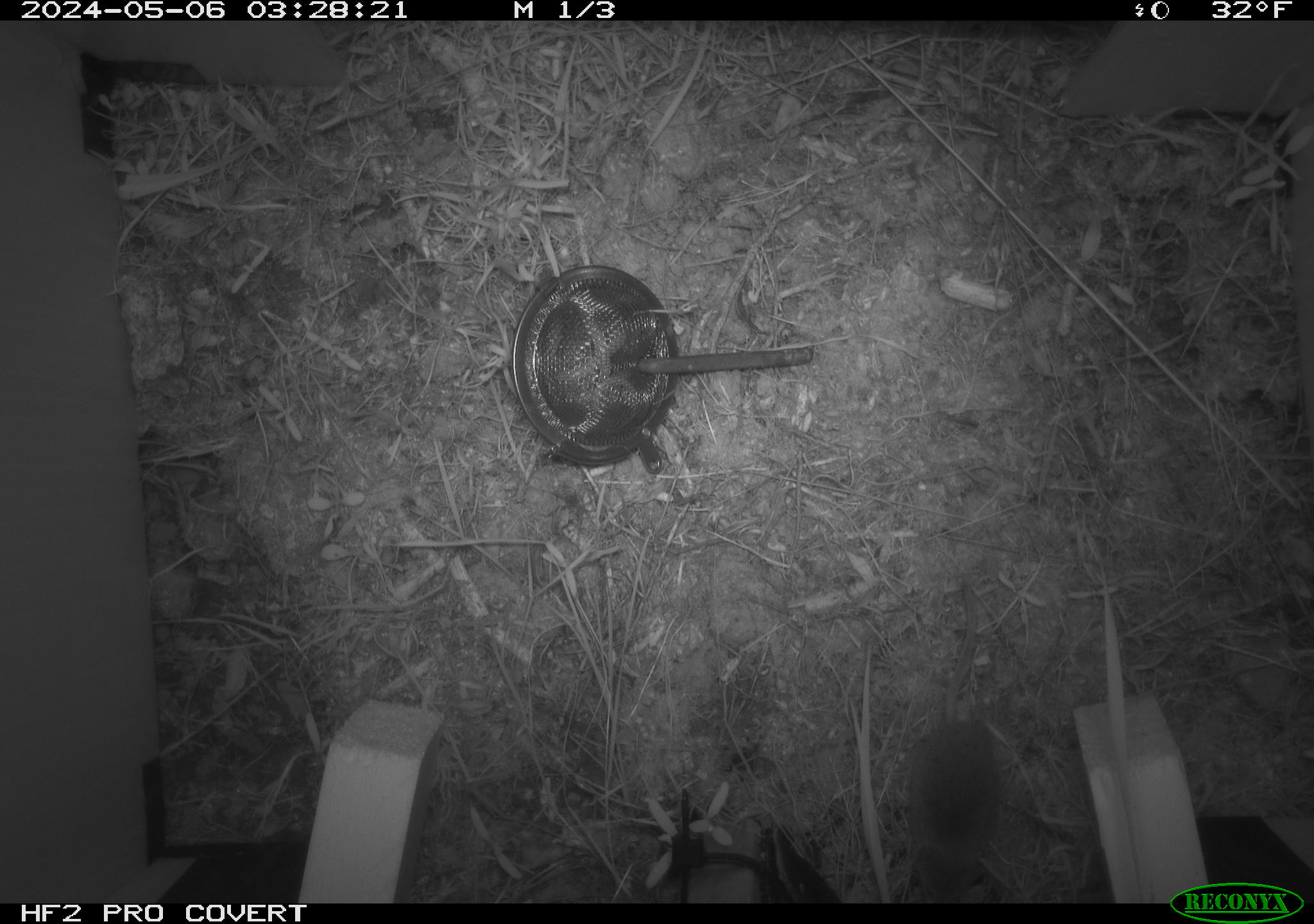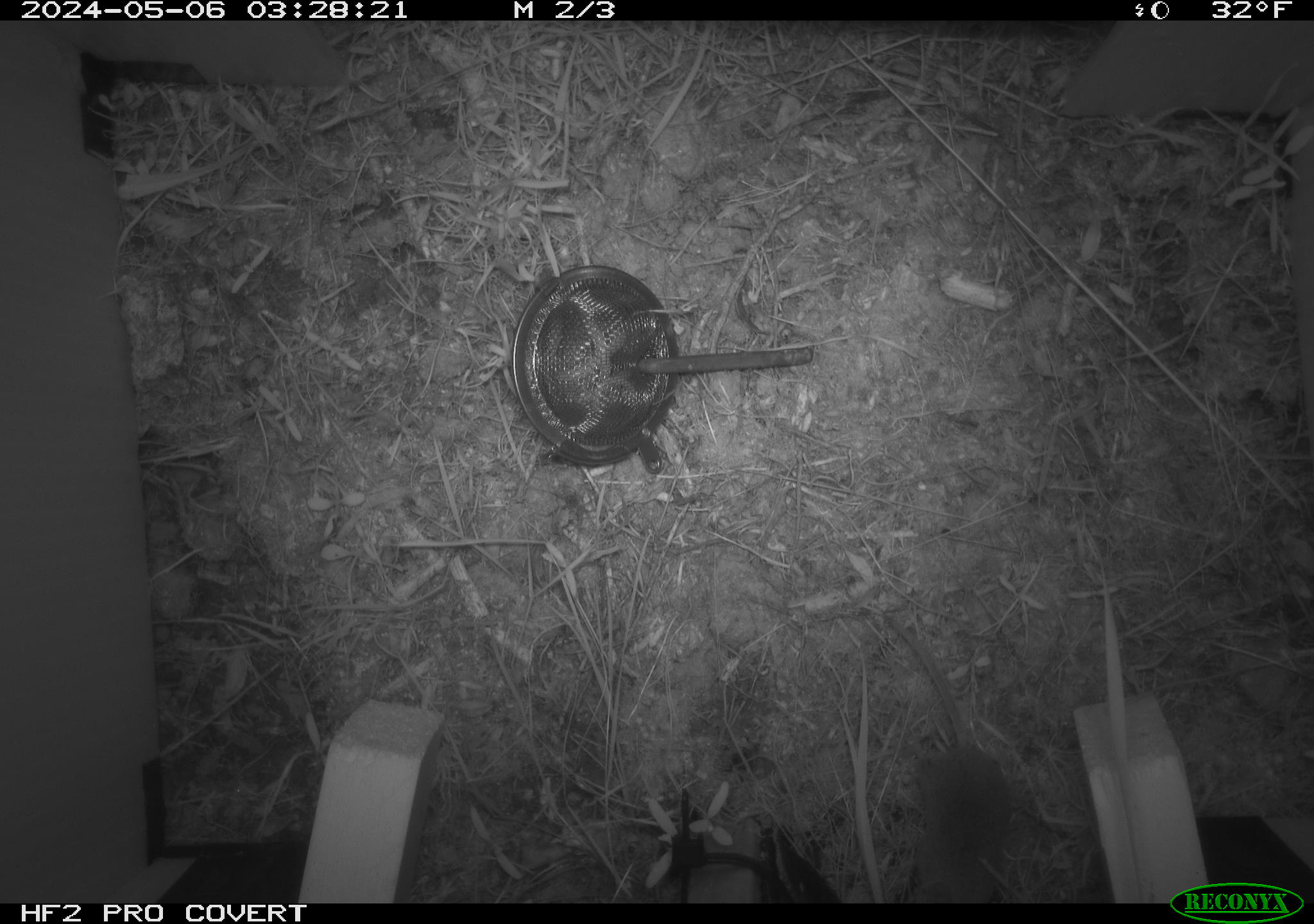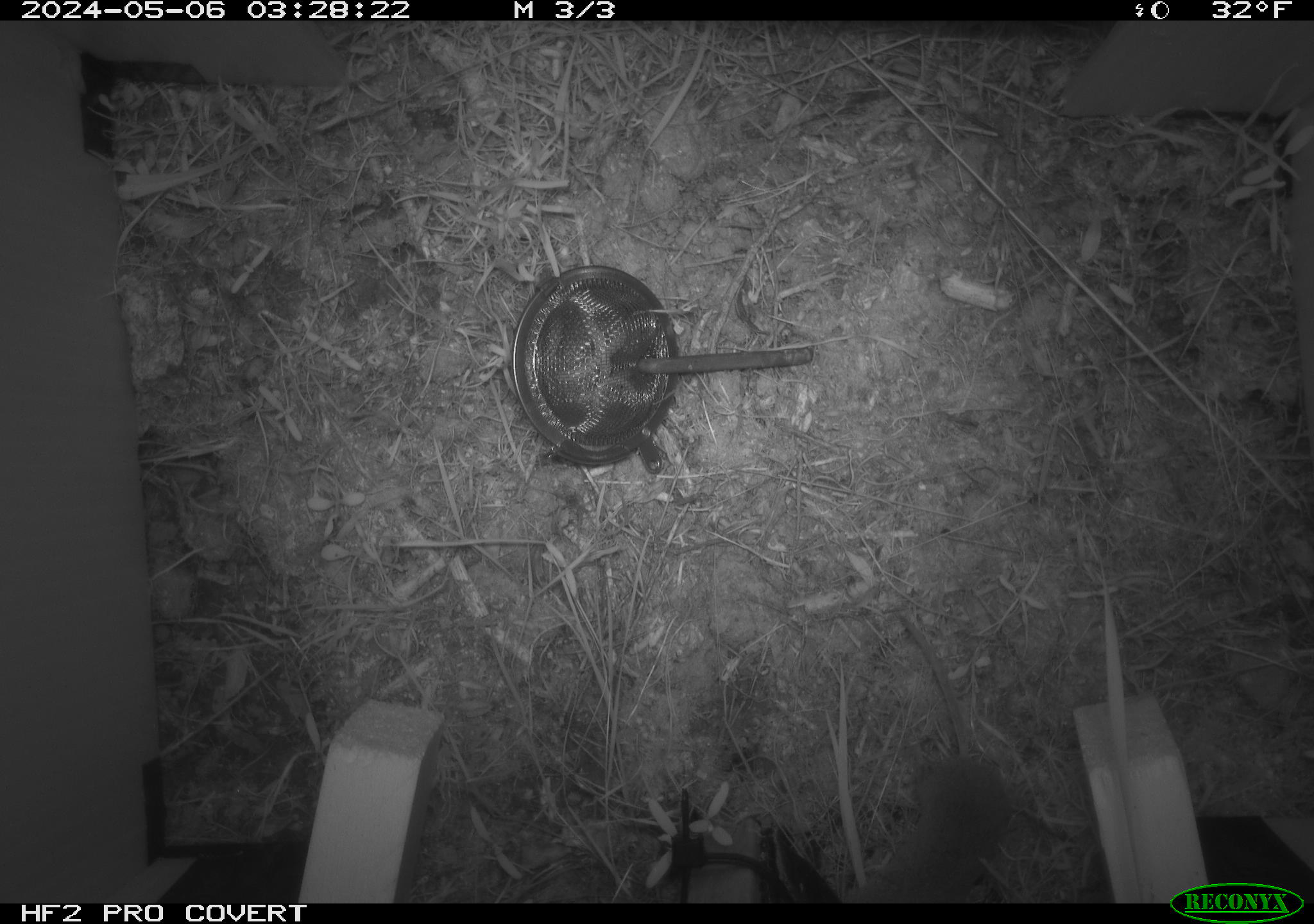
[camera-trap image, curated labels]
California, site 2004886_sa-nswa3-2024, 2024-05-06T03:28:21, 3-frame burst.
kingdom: Animalia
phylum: Chordata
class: Mammalia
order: Rodentia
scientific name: Rodentia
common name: rodent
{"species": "rodent (Rodentia)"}